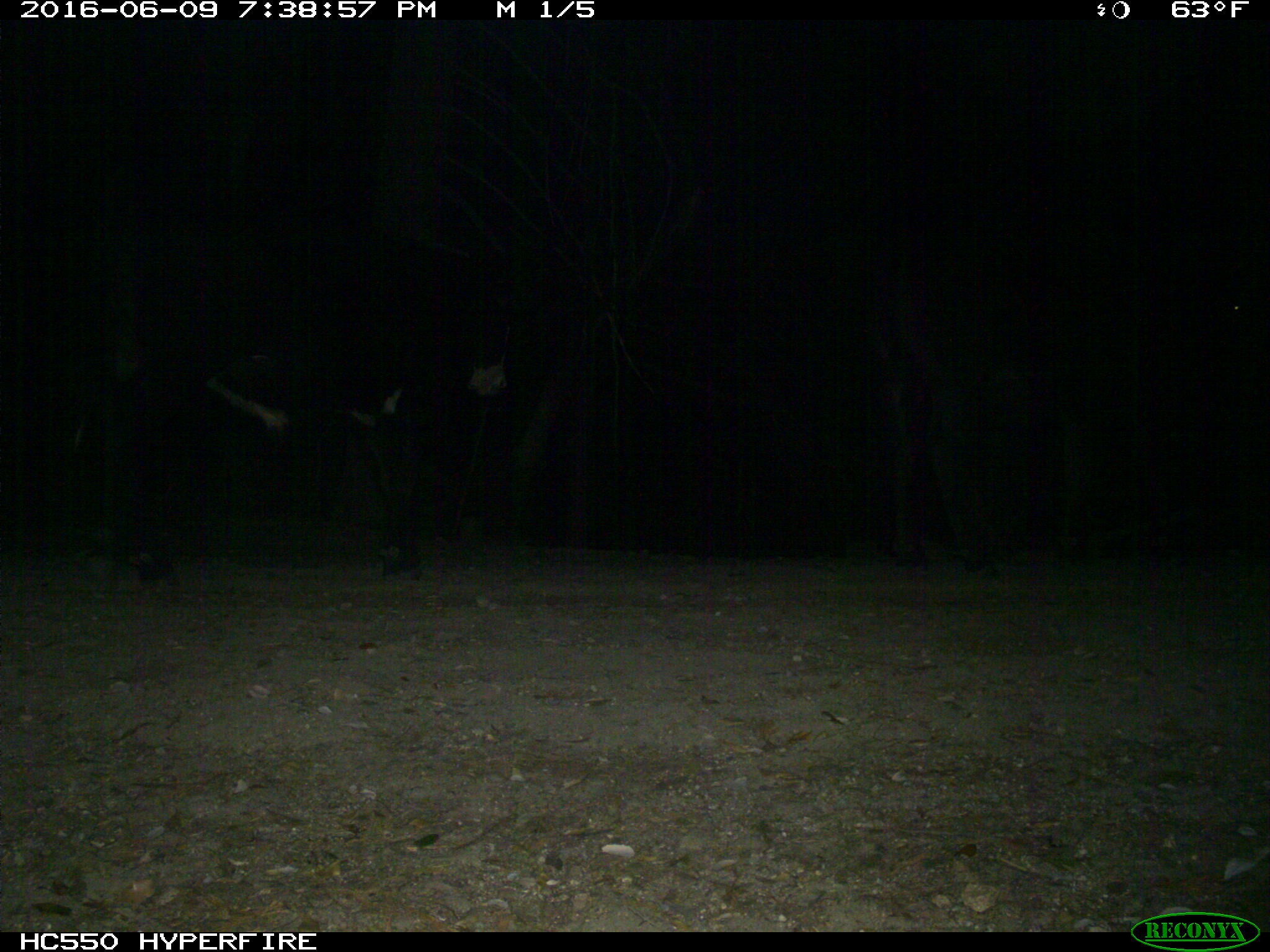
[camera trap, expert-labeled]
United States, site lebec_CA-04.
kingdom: Animalia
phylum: Chordata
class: Mammalia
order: Artiodactyla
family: Bovidae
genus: Bos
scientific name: Bos taurus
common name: domestic cow